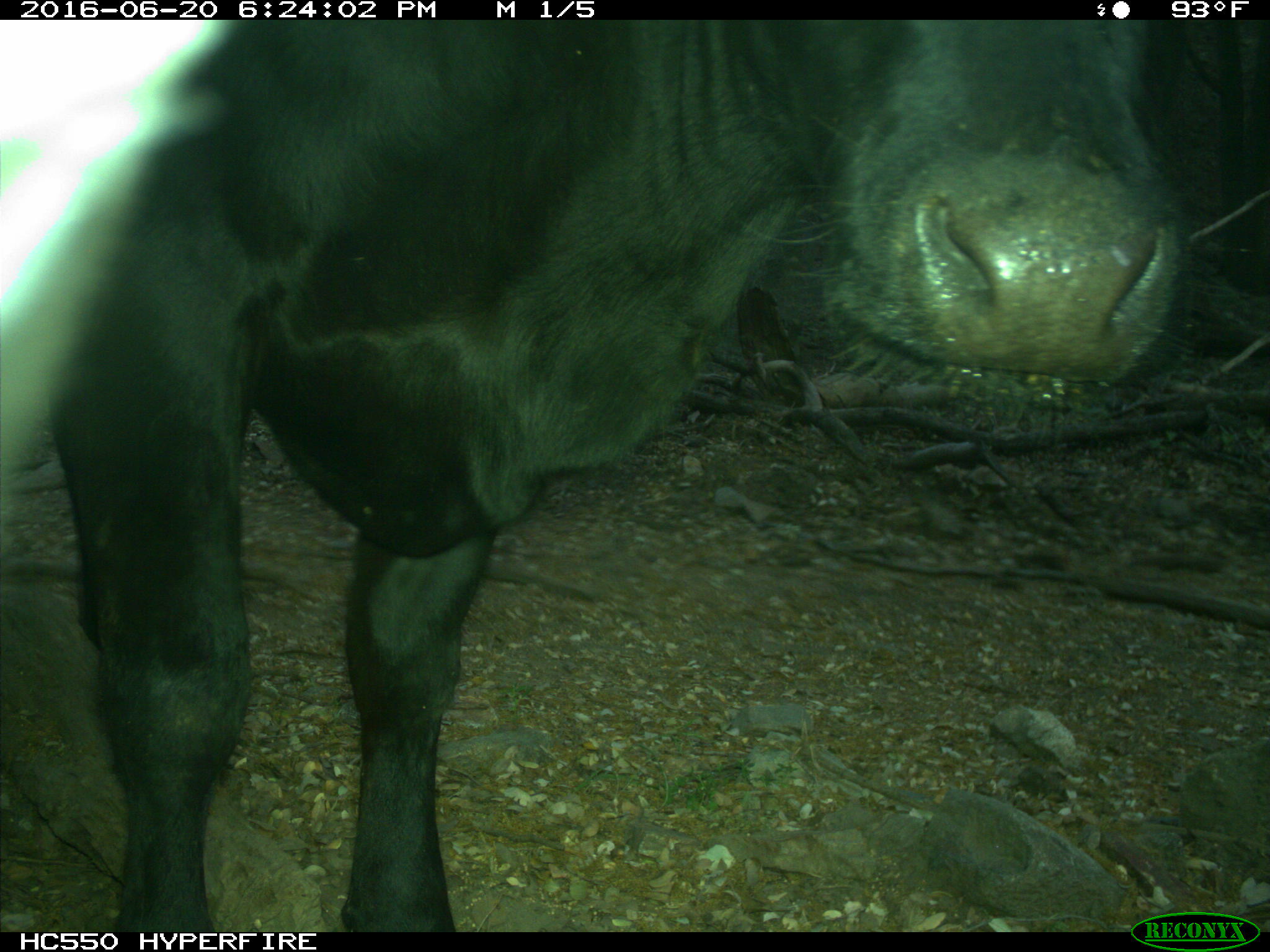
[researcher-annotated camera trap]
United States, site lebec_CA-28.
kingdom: Animalia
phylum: Chordata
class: Mammalia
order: Artiodactyla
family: Bovidae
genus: Bos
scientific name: Bos taurus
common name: domestic cow